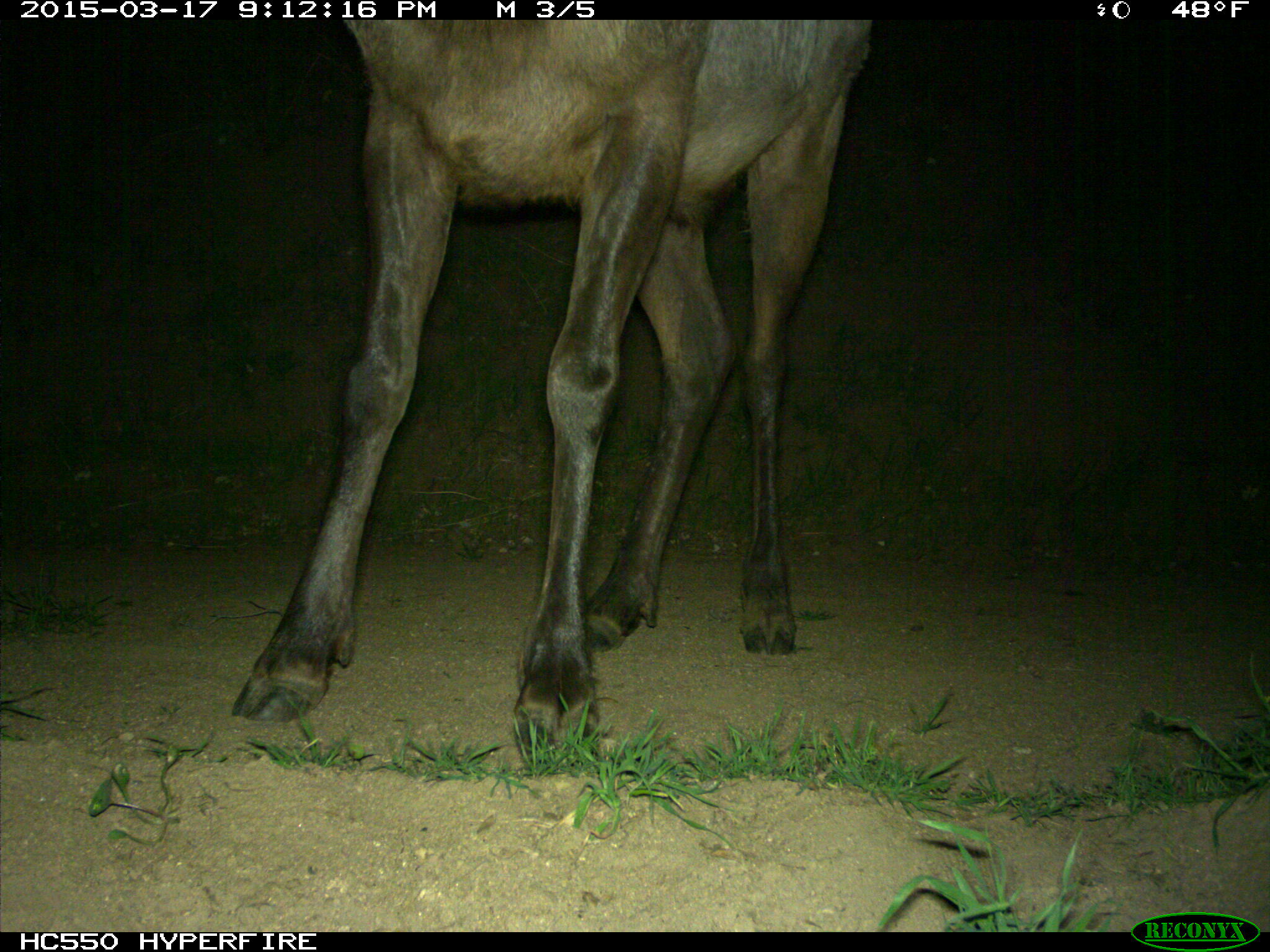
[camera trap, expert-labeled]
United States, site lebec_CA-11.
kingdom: Animalia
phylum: Chordata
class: Mammalia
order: Artiodactyla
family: Cervidae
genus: Cervus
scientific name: Cervus canadensis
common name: elk